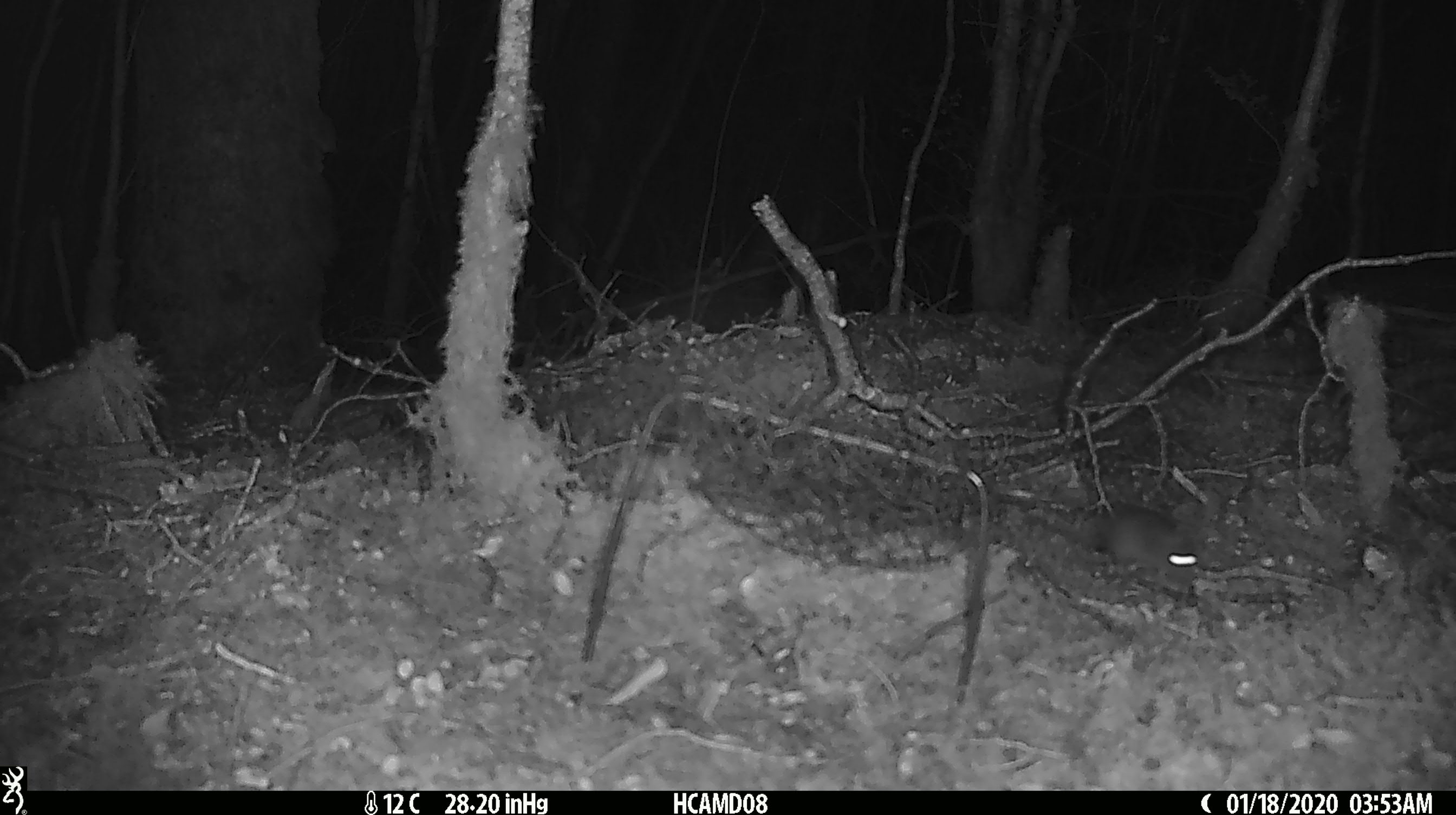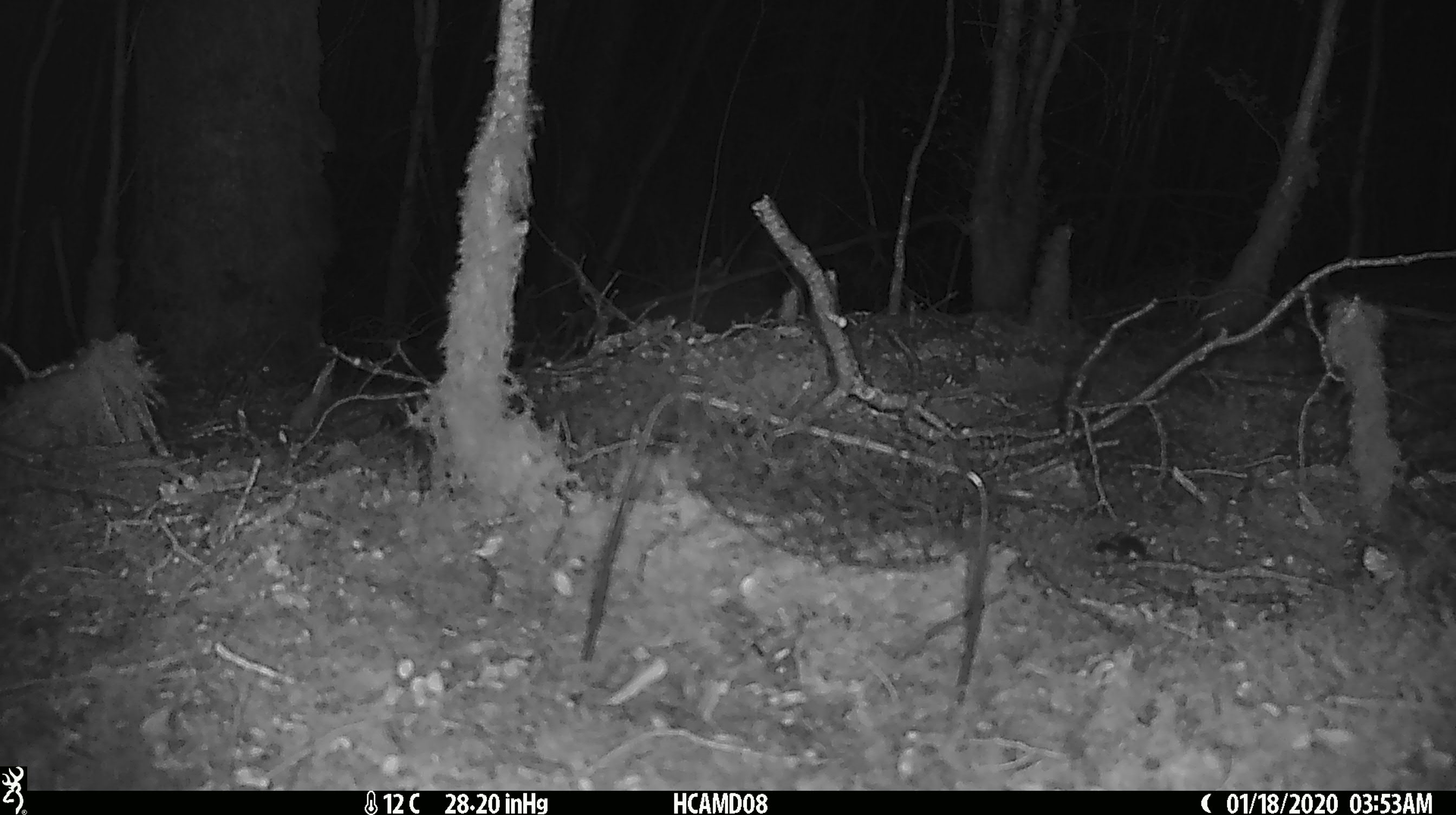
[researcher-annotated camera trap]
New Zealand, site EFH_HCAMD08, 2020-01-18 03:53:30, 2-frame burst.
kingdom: Animalia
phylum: Chordata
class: Mammalia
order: Rodentia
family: Muridae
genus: Mus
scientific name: Mus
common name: mouse